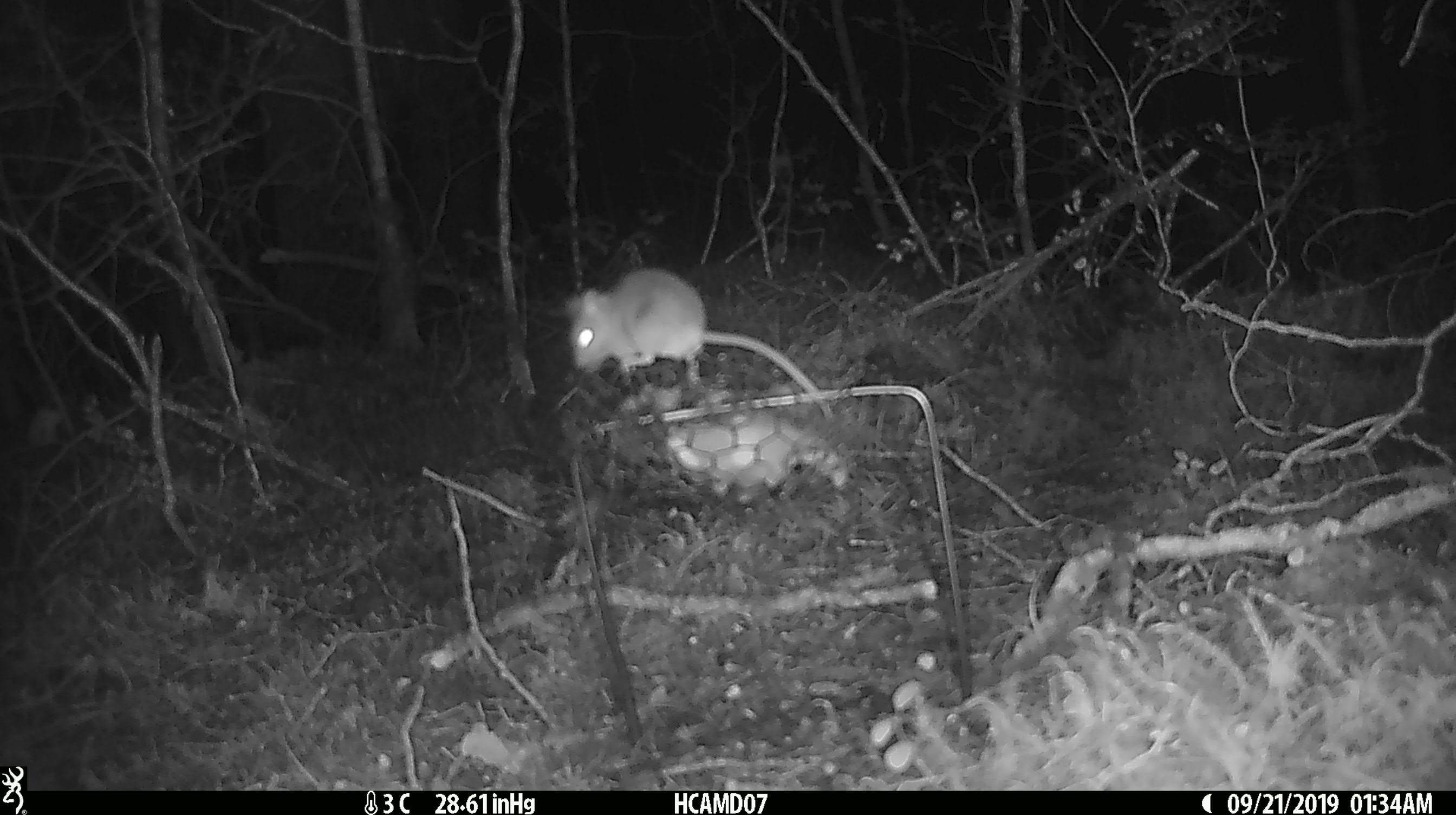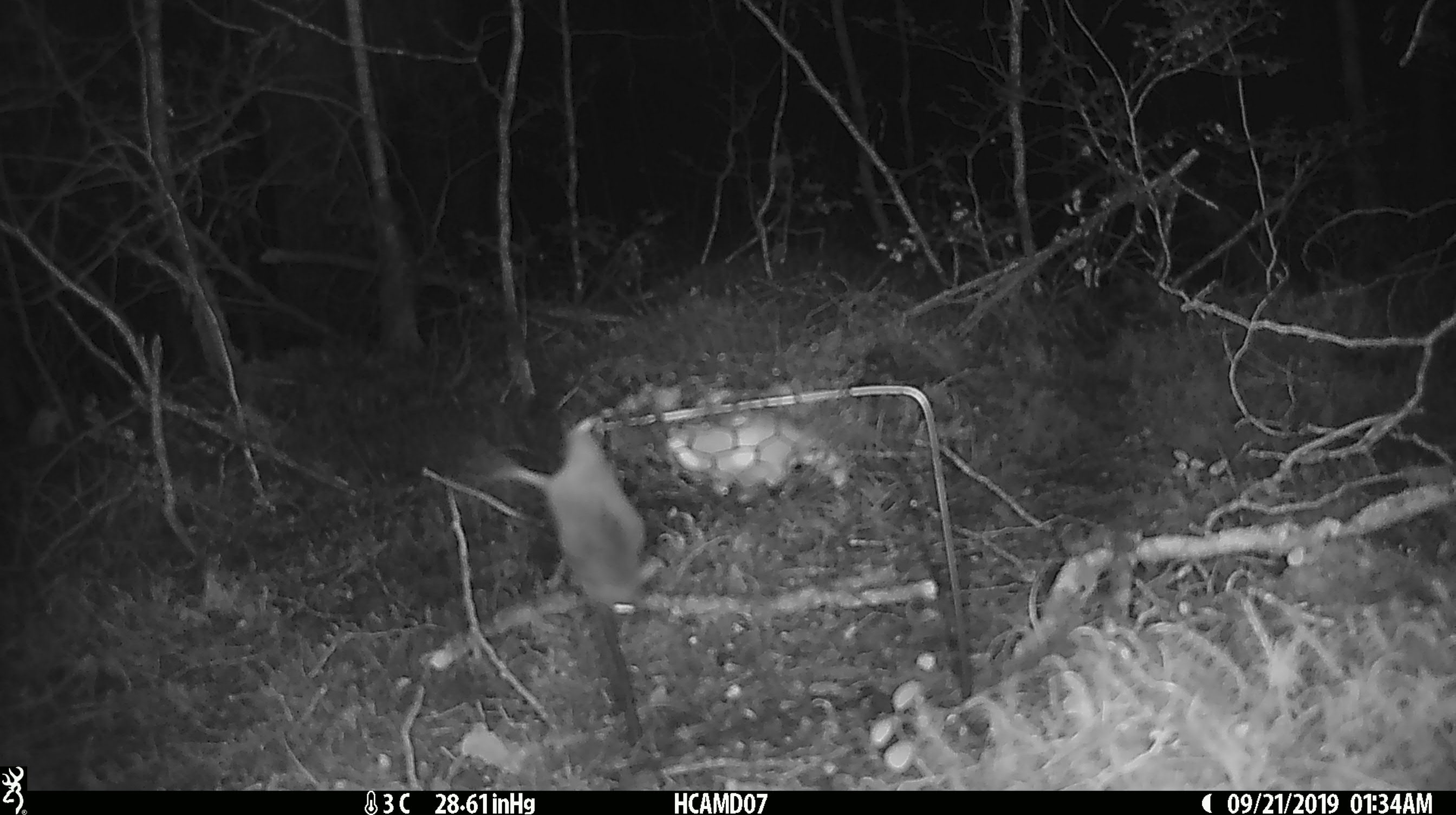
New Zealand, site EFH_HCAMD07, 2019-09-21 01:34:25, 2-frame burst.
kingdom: Animalia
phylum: Chordata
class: Mammalia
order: Rodentia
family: Muridae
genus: Mus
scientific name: Mus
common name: mouse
Mouse (Mus).